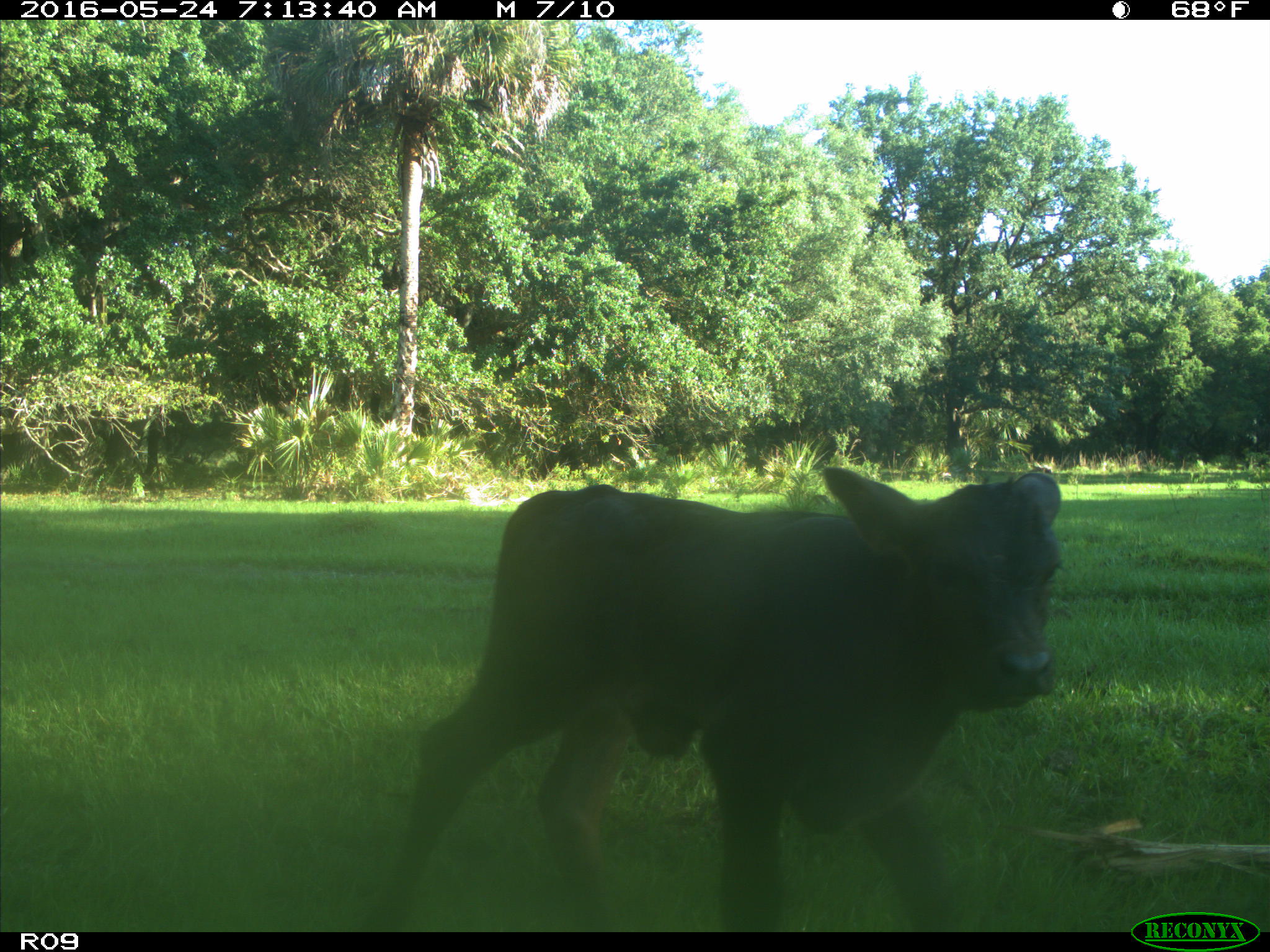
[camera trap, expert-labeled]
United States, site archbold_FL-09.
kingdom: Animalia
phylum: Chordata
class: Mammalia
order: Artiodactyla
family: Bovidae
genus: Bos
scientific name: Bos taurus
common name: domestic cow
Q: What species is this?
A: Bos taurus (domestic cow).